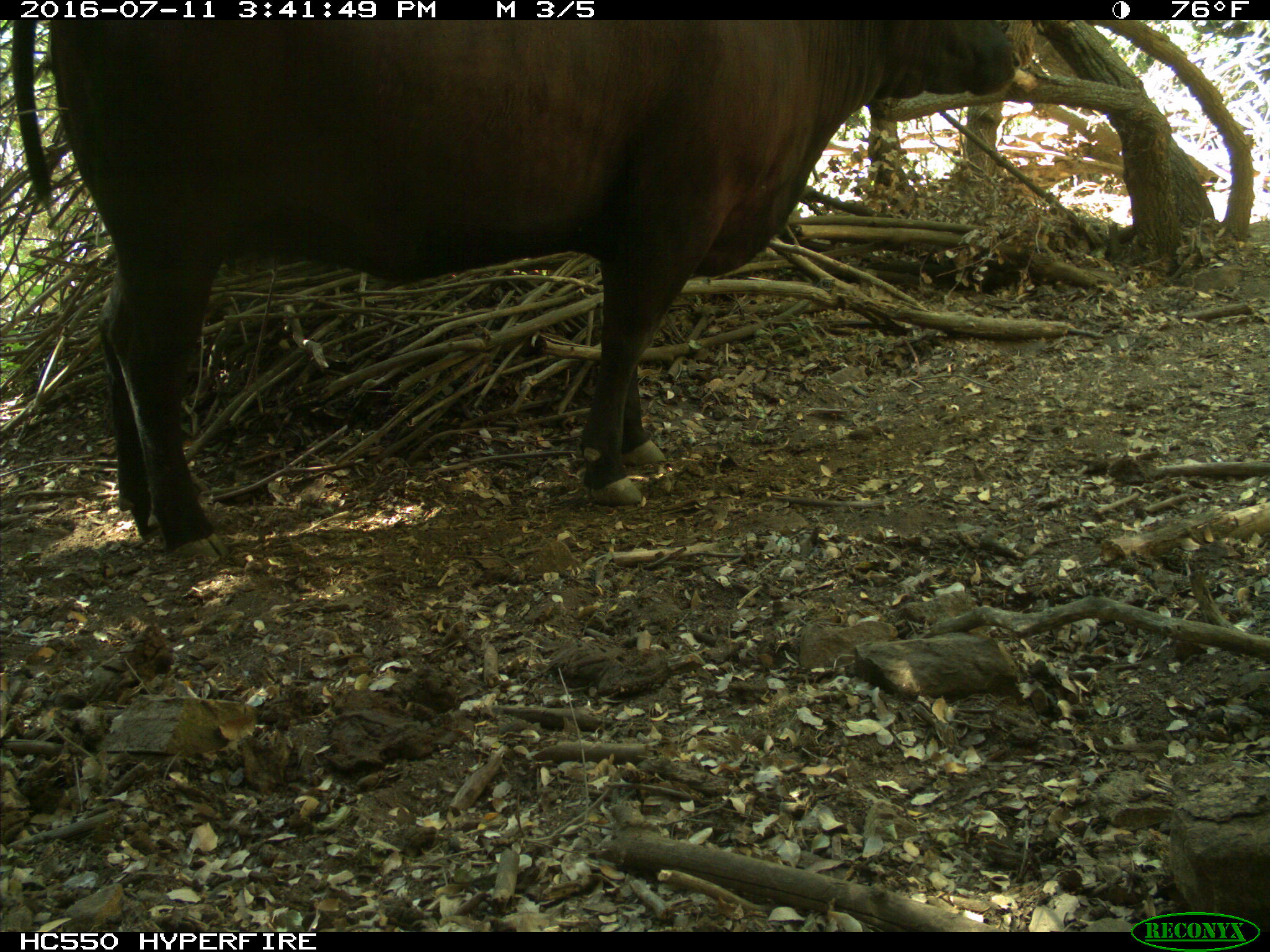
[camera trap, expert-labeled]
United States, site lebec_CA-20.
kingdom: Animalia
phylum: Chordata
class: Mammalia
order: Artiodactyla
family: Bovidae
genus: Bos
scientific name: Bos taurus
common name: domestic cow